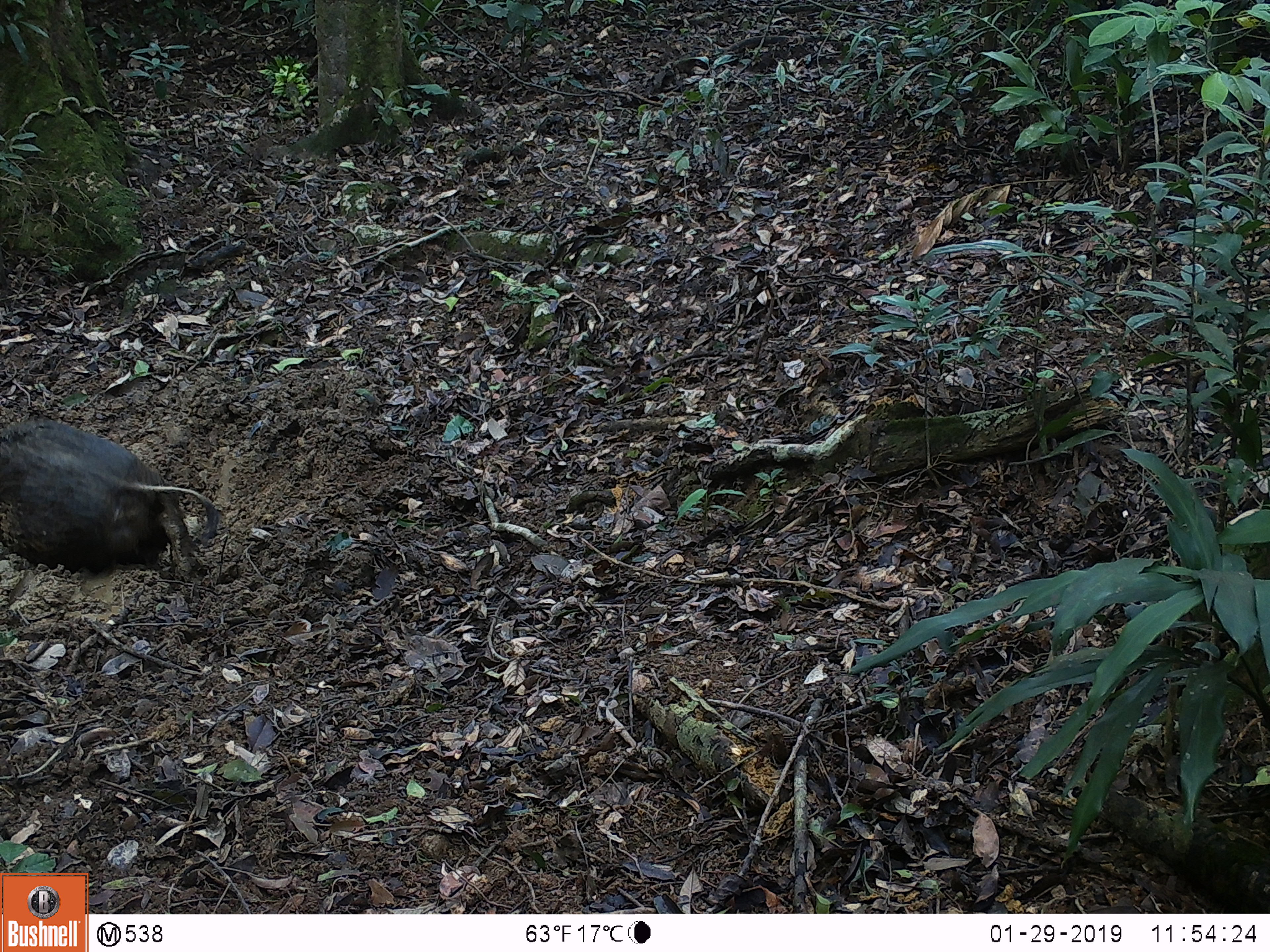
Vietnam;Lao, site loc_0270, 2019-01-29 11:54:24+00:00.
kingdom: Animalia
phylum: Chordata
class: Mammalia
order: Artiodactyla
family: Suidae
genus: Sus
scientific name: Sus scrofa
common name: eurasian wild pig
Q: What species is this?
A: Eurasian wild pig (Sus scrofa).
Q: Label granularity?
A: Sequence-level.